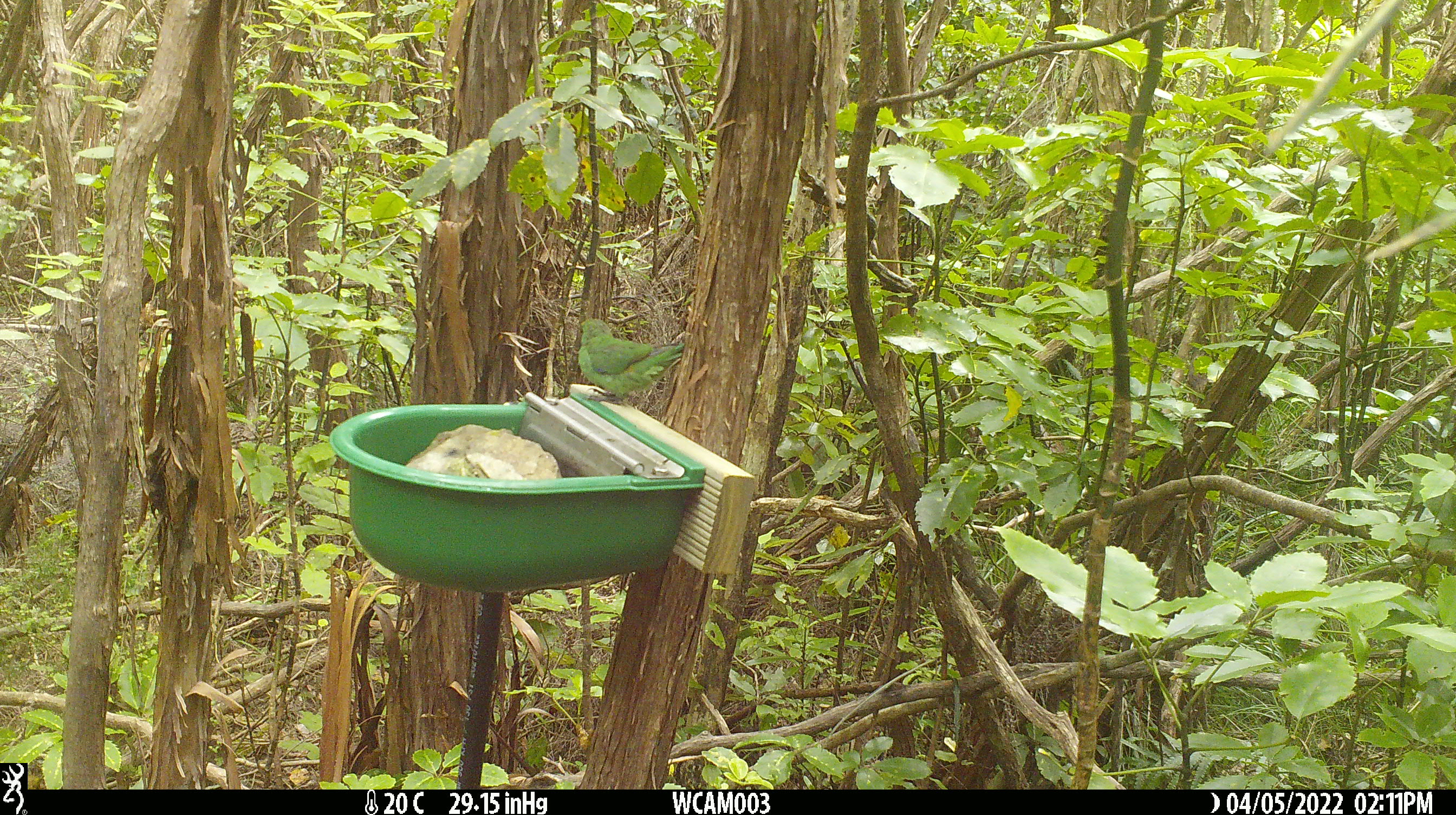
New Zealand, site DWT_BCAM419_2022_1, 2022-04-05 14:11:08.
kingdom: Animalia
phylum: Chordata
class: Aves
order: Psittaciformes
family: Psittaculidae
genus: Cyanoramphus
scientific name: Cyanoramphus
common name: parakeet